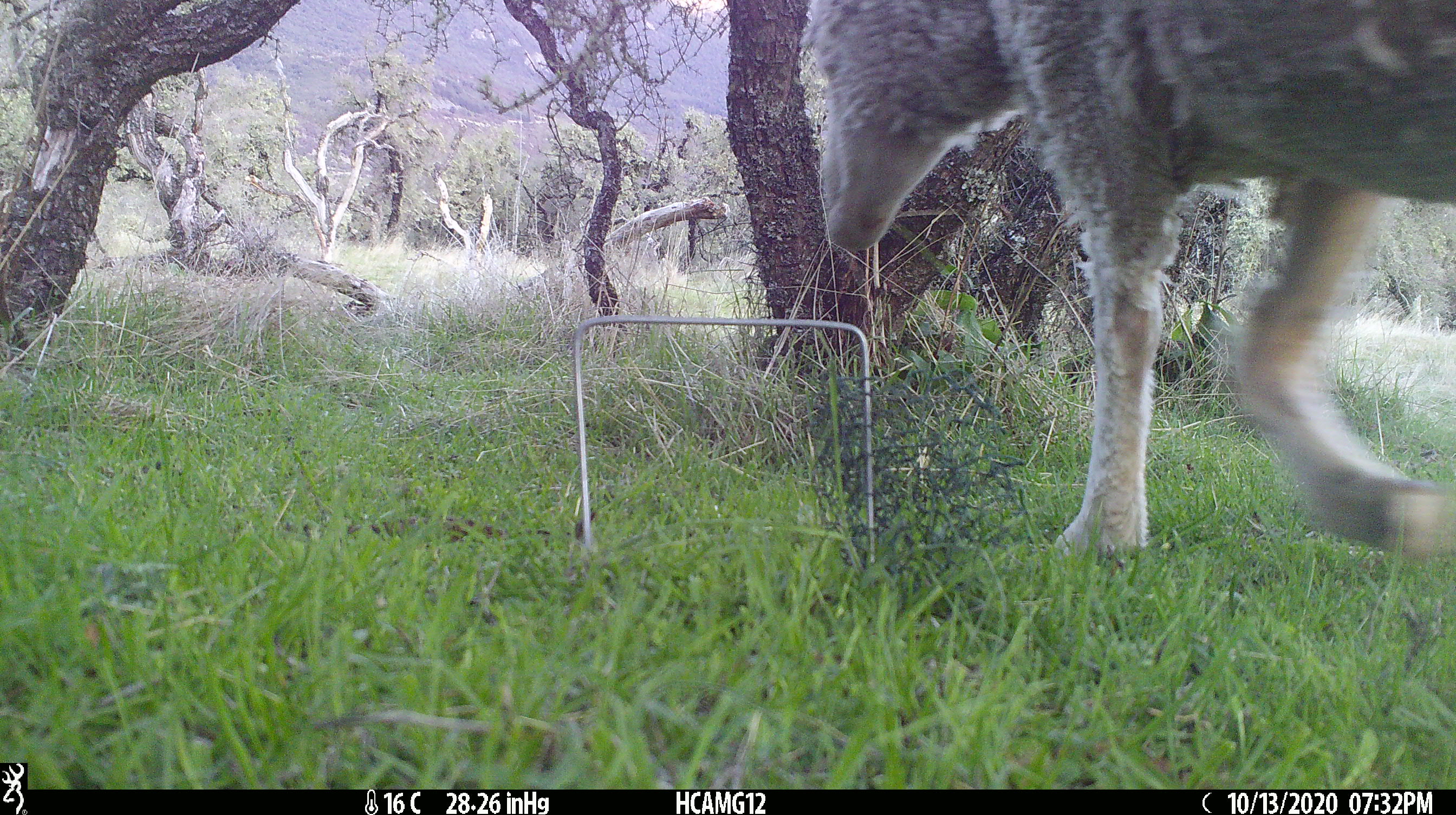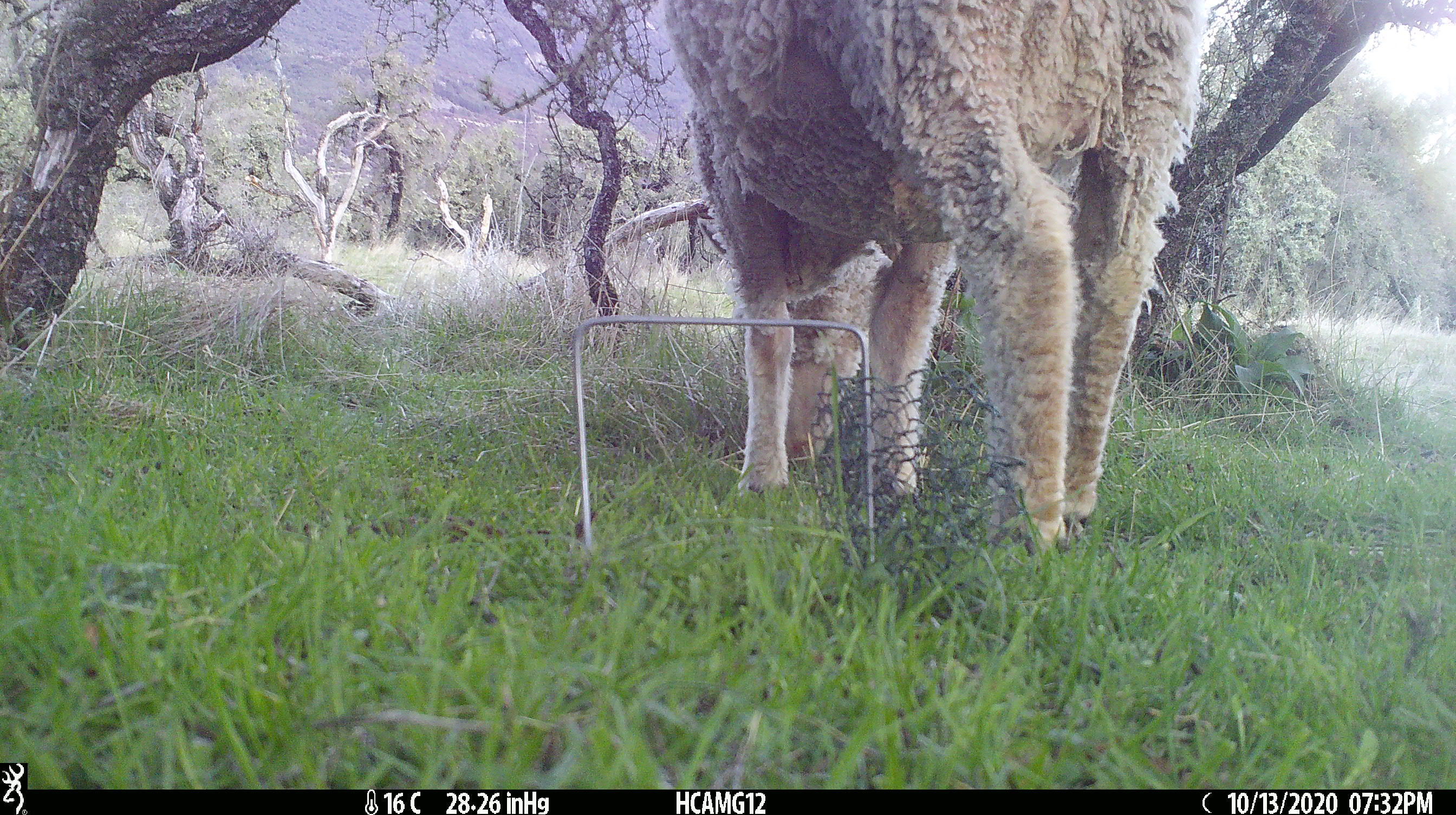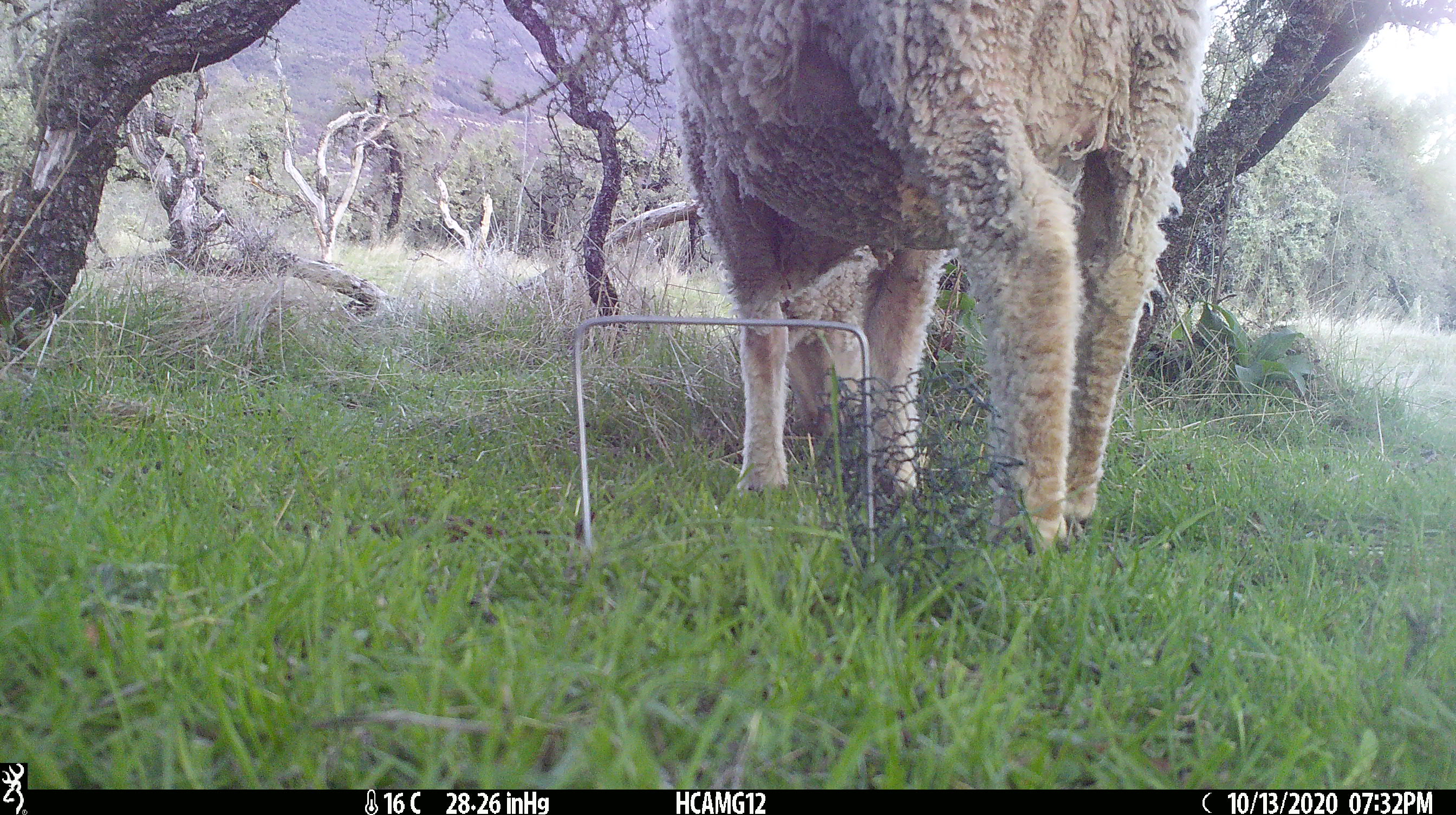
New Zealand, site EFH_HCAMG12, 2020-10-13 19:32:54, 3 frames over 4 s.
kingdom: Animalia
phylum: Chordata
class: Mammalia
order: Artiodactyla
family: Bovidae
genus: Ovis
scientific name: Ovis aries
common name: domestic sheep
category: sheep